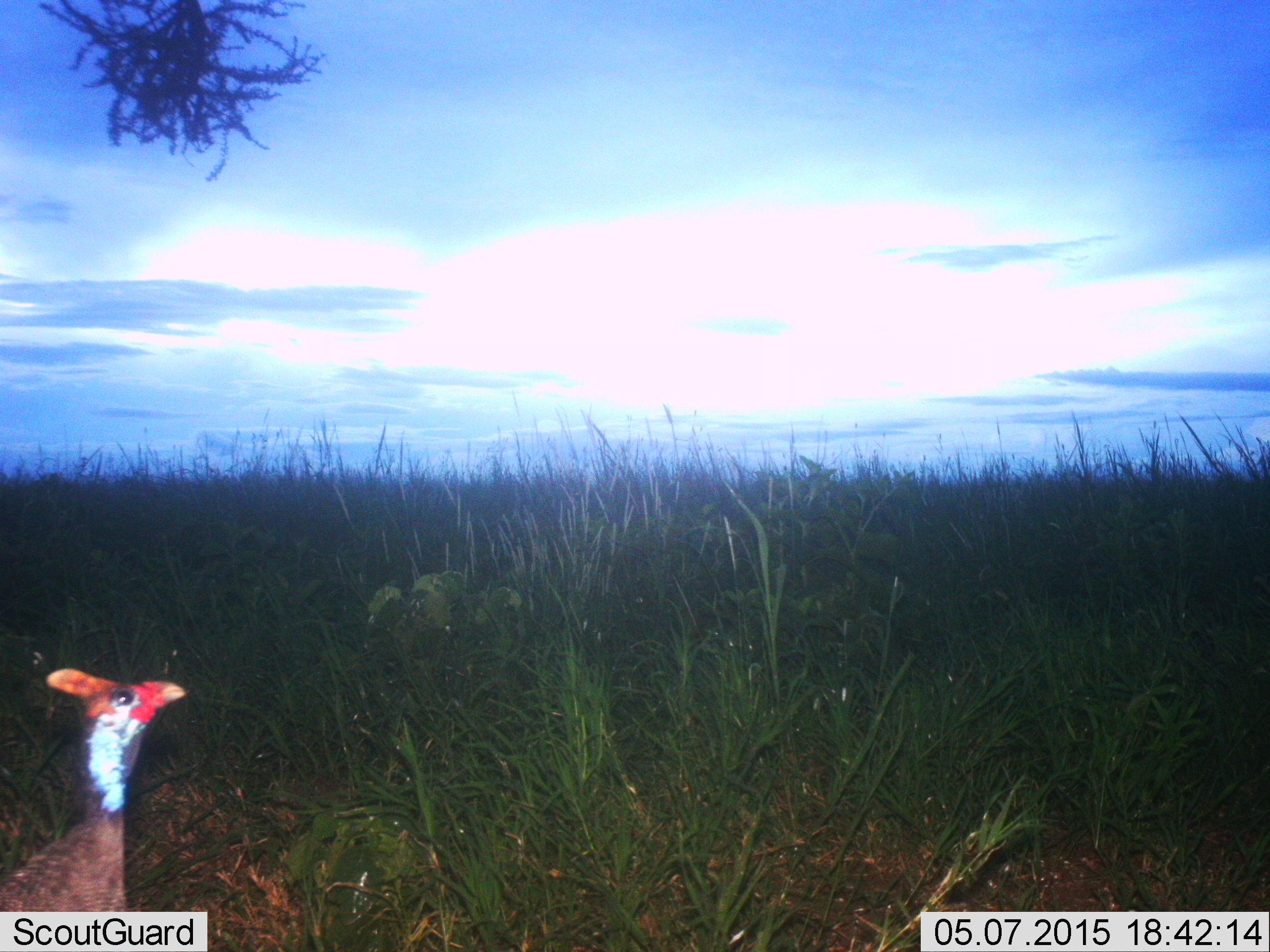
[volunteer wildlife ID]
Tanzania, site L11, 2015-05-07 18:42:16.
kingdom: Animalia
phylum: Chordata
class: Aves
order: Galliformes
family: Numididae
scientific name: Numididae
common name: guinea fowl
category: guineafowl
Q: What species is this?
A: Guineafowl (guinea fowl) (Numididae).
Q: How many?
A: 1.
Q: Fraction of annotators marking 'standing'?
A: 80%.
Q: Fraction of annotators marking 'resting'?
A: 0%.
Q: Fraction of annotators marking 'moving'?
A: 20%.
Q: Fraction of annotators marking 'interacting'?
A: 0%.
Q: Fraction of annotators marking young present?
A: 0%.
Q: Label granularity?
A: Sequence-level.